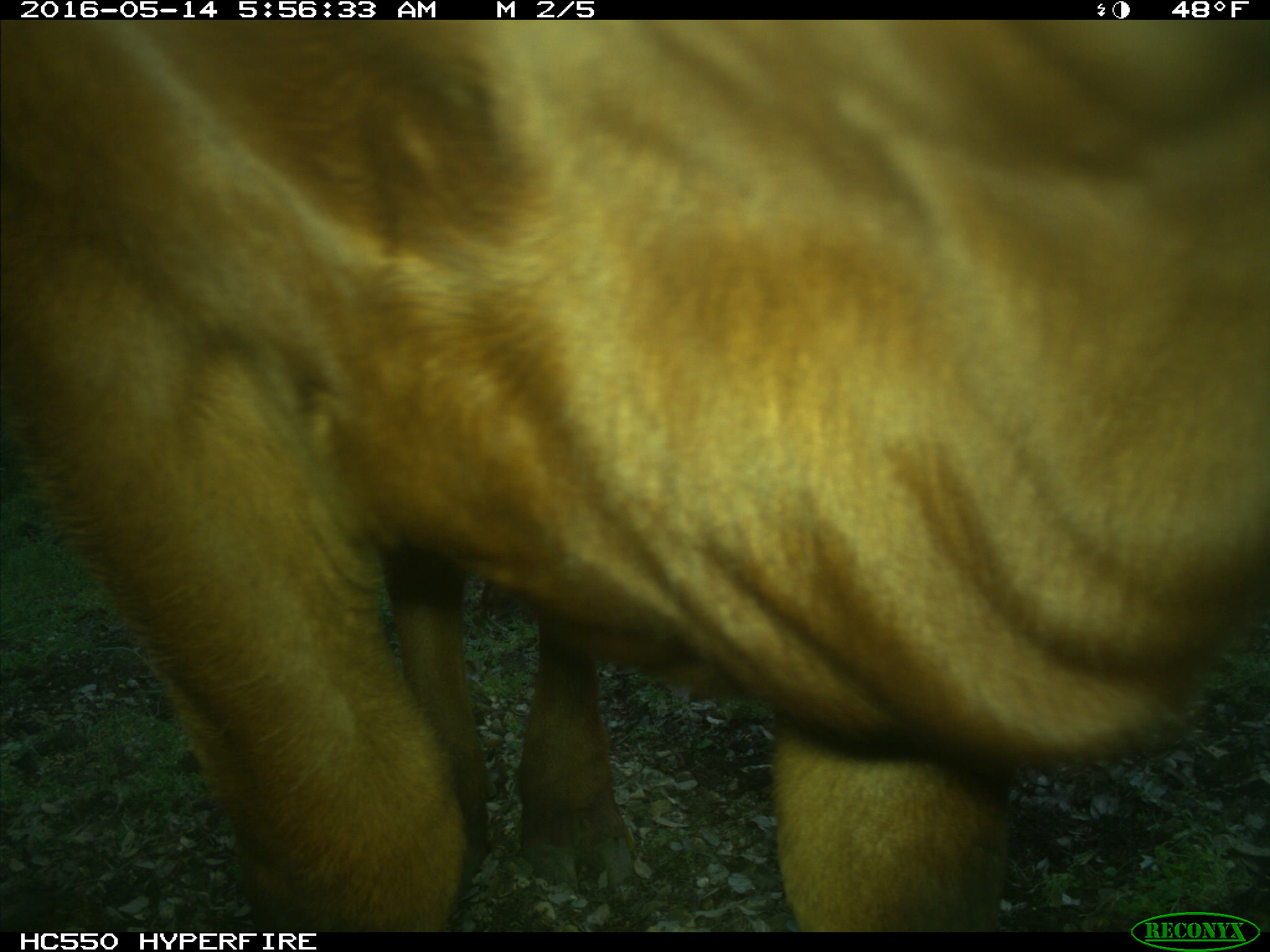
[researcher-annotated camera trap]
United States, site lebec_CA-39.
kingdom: Animalia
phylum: Chordata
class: Mammalia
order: Artiodactyla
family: Bovidae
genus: Bos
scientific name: Bos taurus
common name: domestic cow